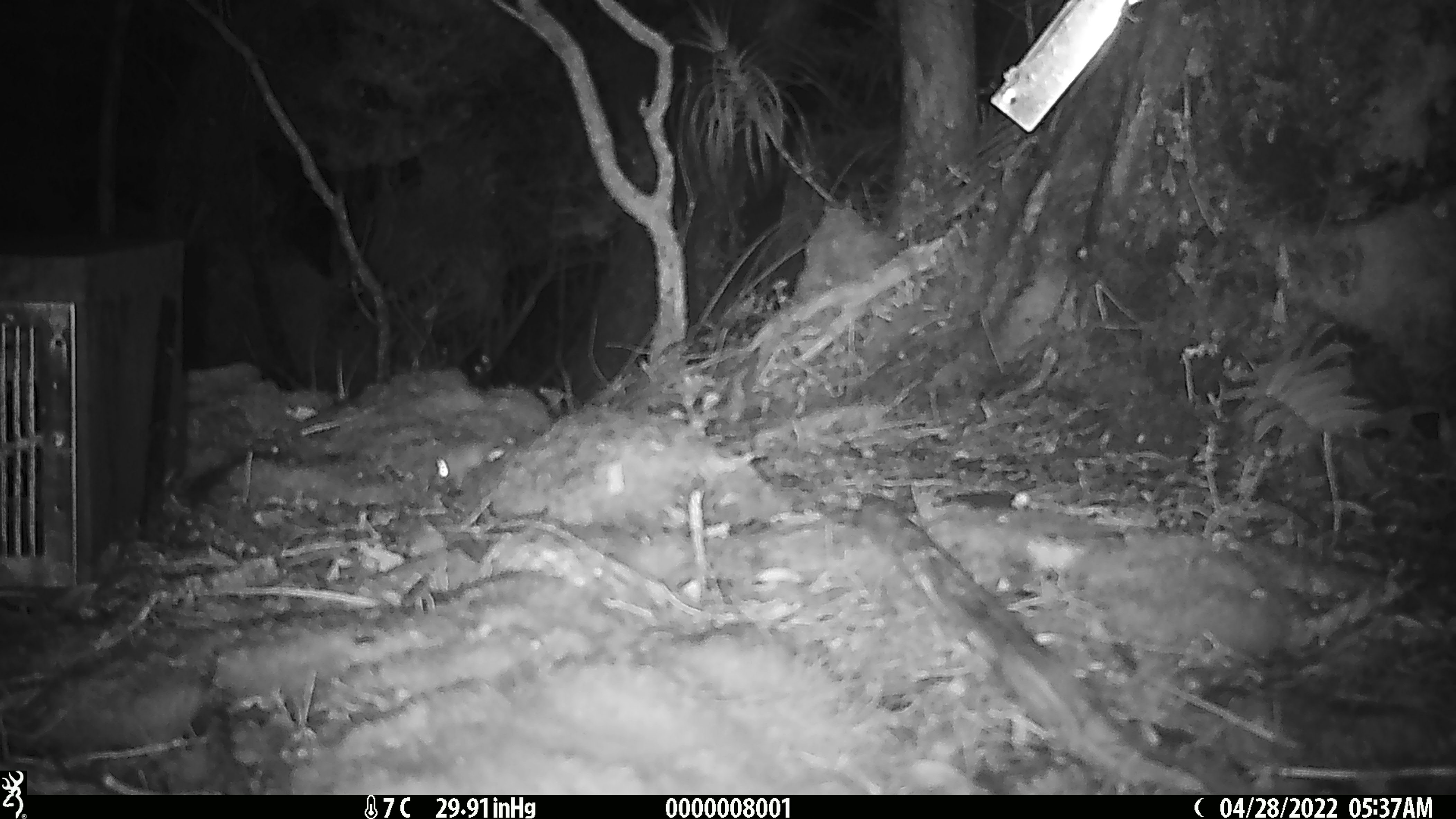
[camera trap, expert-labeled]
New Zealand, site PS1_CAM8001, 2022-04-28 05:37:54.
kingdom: Animalia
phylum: Chordata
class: Mammalia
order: Rodentia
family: Muridae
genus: Mus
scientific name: Mus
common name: mouse